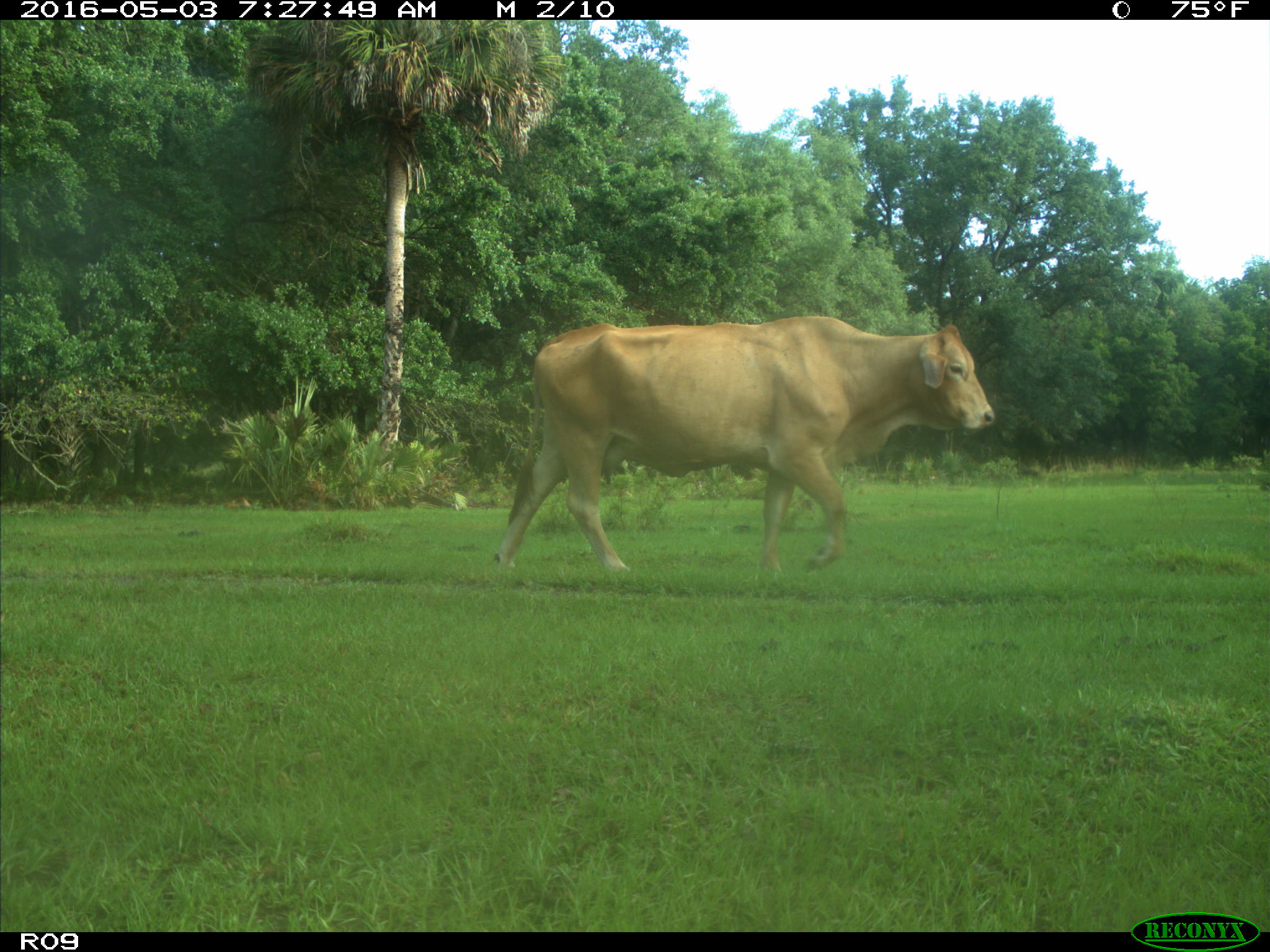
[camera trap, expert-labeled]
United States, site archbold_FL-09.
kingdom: Animalia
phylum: Chordata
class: Mammalia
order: Artiodactyla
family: Bovidae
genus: Bos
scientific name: Bos taurus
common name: domestic cow